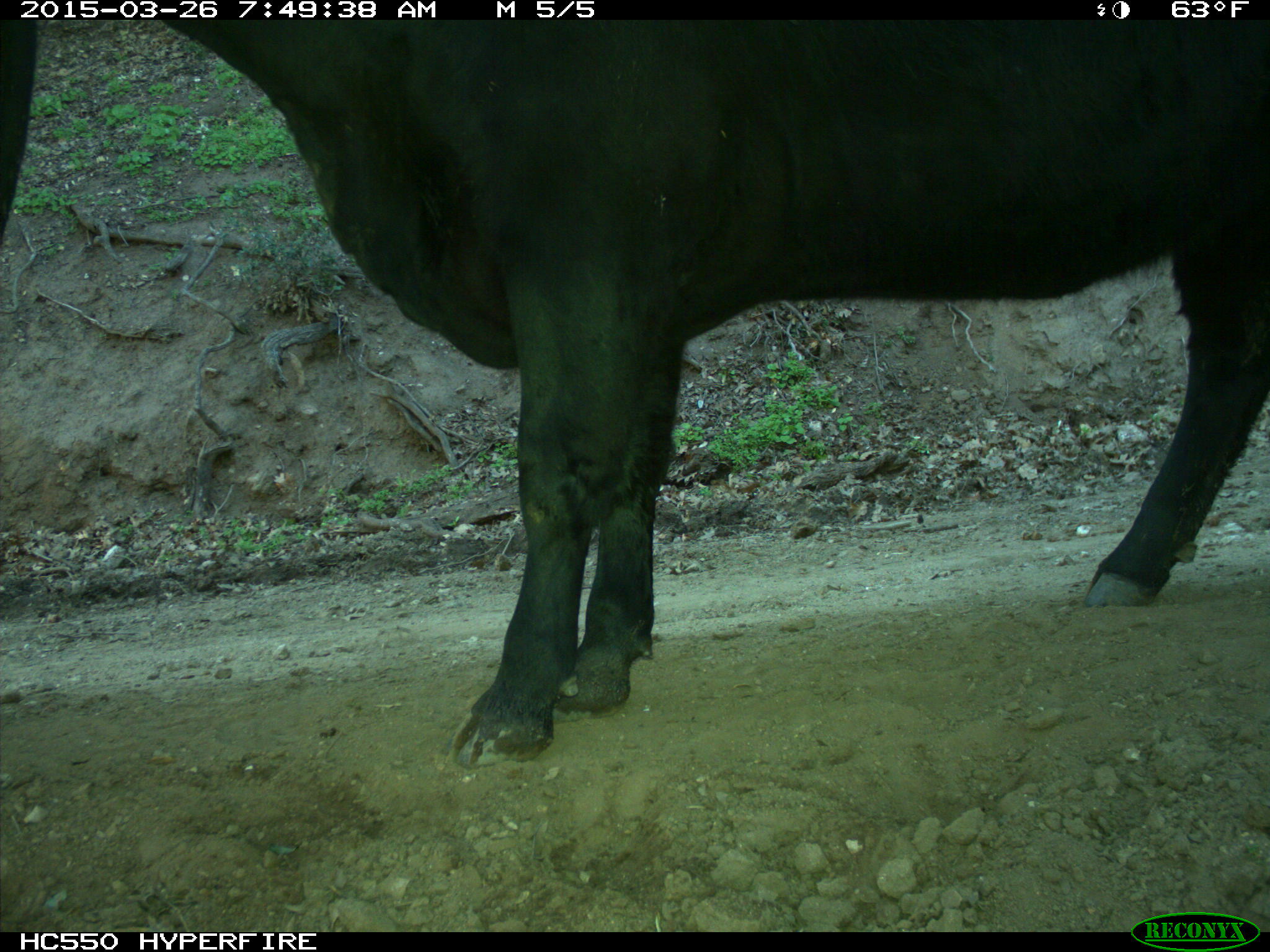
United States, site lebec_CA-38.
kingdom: Animalia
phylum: Chordata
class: Mammalia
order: Artiodactyla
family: Bovidae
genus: Bos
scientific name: Bos taurus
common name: domestic cow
Bos taurus (domestic cow).